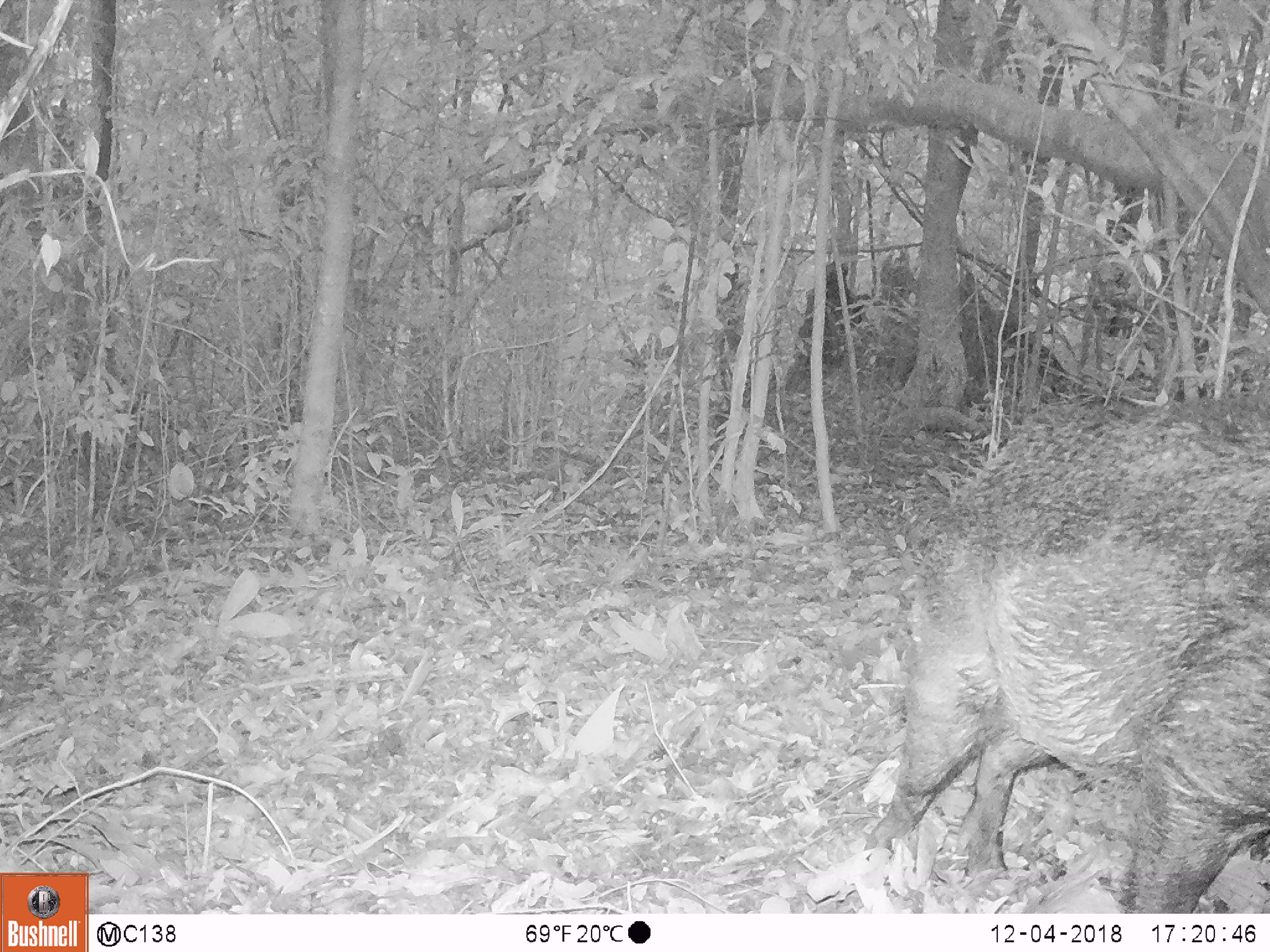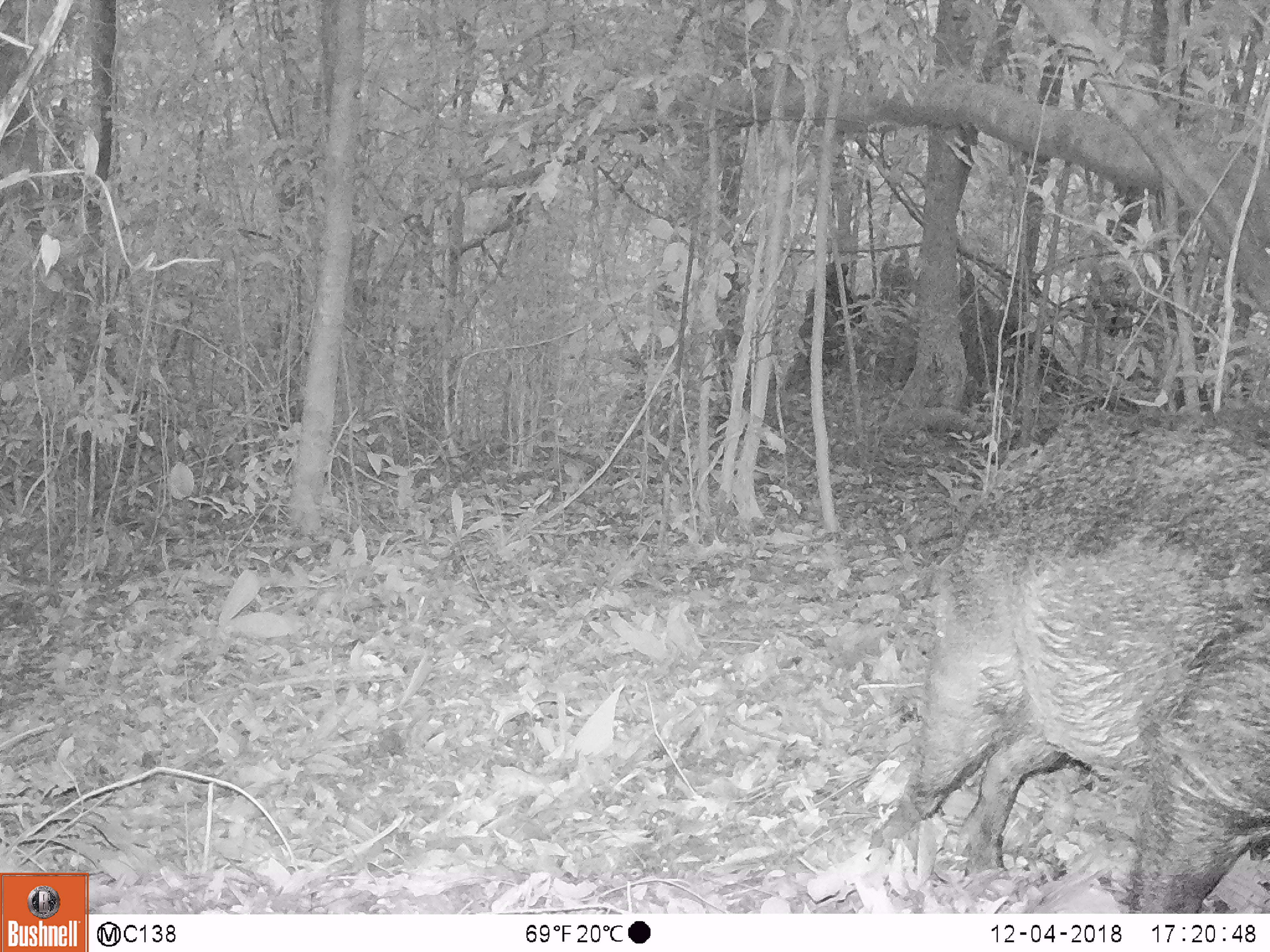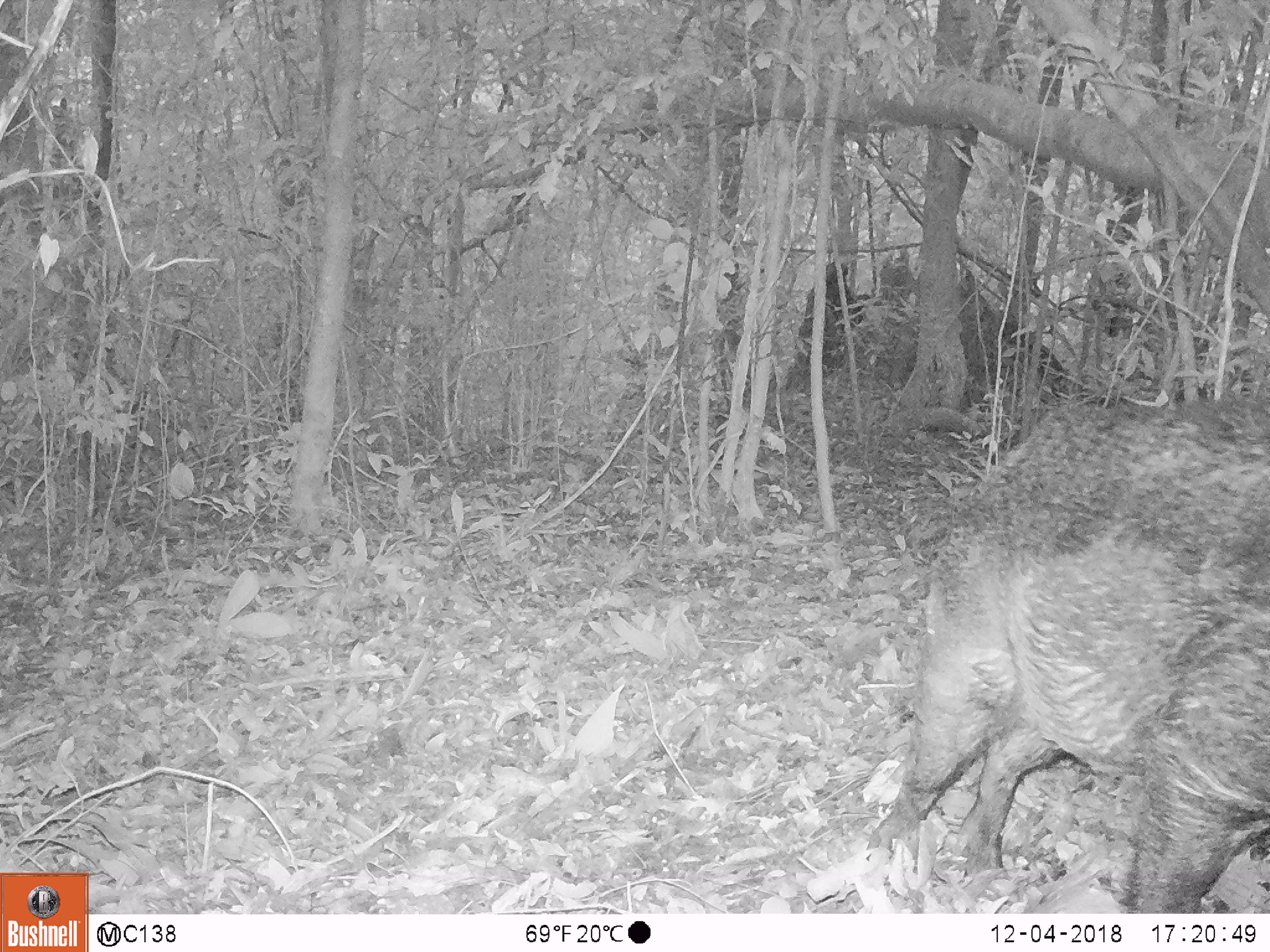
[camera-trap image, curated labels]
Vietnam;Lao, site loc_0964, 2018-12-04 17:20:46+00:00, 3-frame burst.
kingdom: Animalia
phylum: Chordata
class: Mammalia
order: Artiodactyla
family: Suidae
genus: Sus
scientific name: Sus scrofa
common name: eurasian wild pig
Eurasian wild pig (Sus scrofa). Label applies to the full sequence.